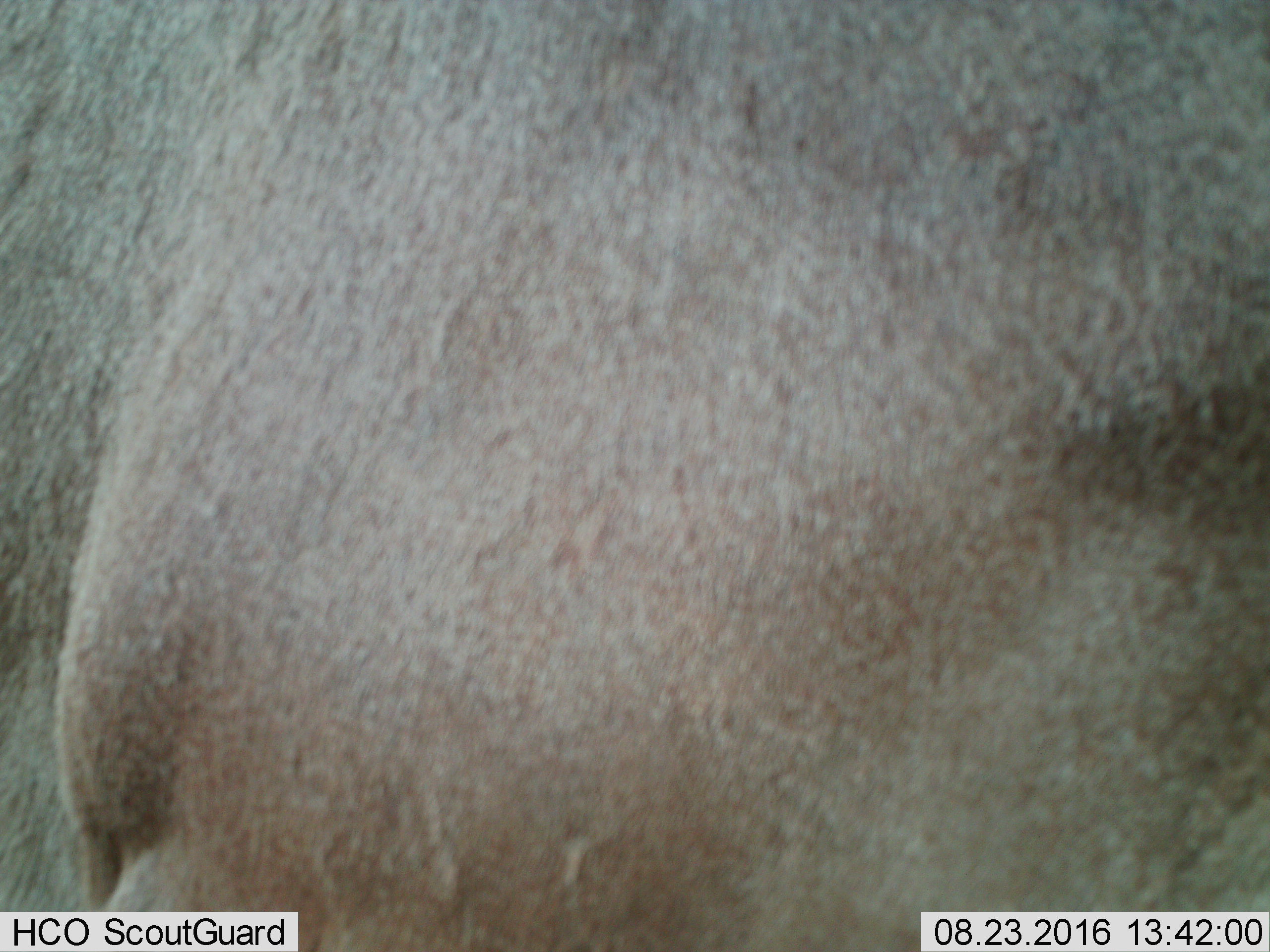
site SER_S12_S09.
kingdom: Animalia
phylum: Chordata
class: Mammalia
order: Artiodactyla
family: Bovidae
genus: Alcelaphus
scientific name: Alcelaphus buselaphus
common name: hartebeest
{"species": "hartebeest (Alcelaphus buselaphus)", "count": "1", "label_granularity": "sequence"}